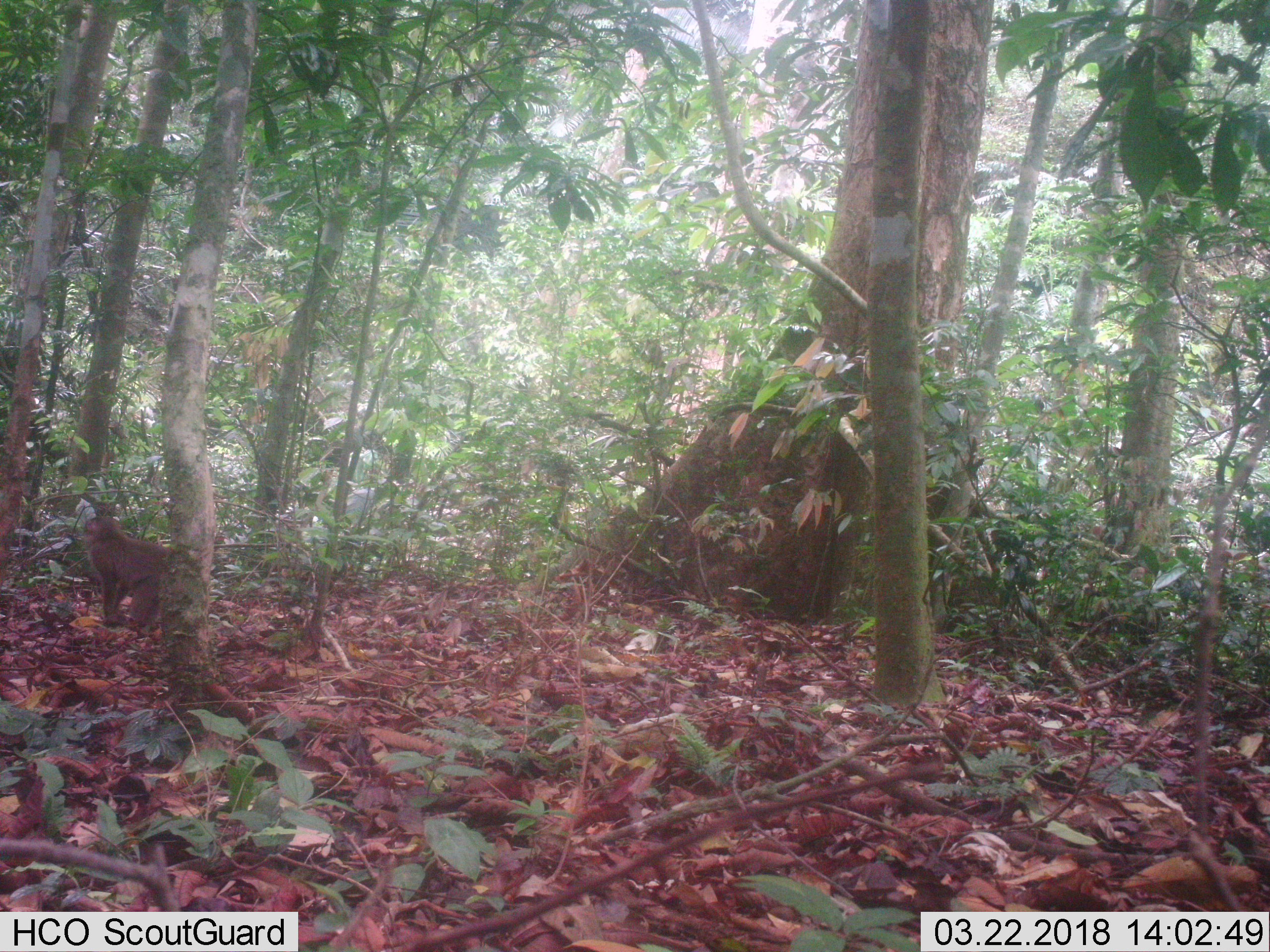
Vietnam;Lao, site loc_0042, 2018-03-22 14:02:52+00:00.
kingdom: Animalia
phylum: Chordata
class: Mammalia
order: Primates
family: Cercopithecidae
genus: Macaca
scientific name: Macaca nemestrina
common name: pig-tailed macaque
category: pig tailed macaque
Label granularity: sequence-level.